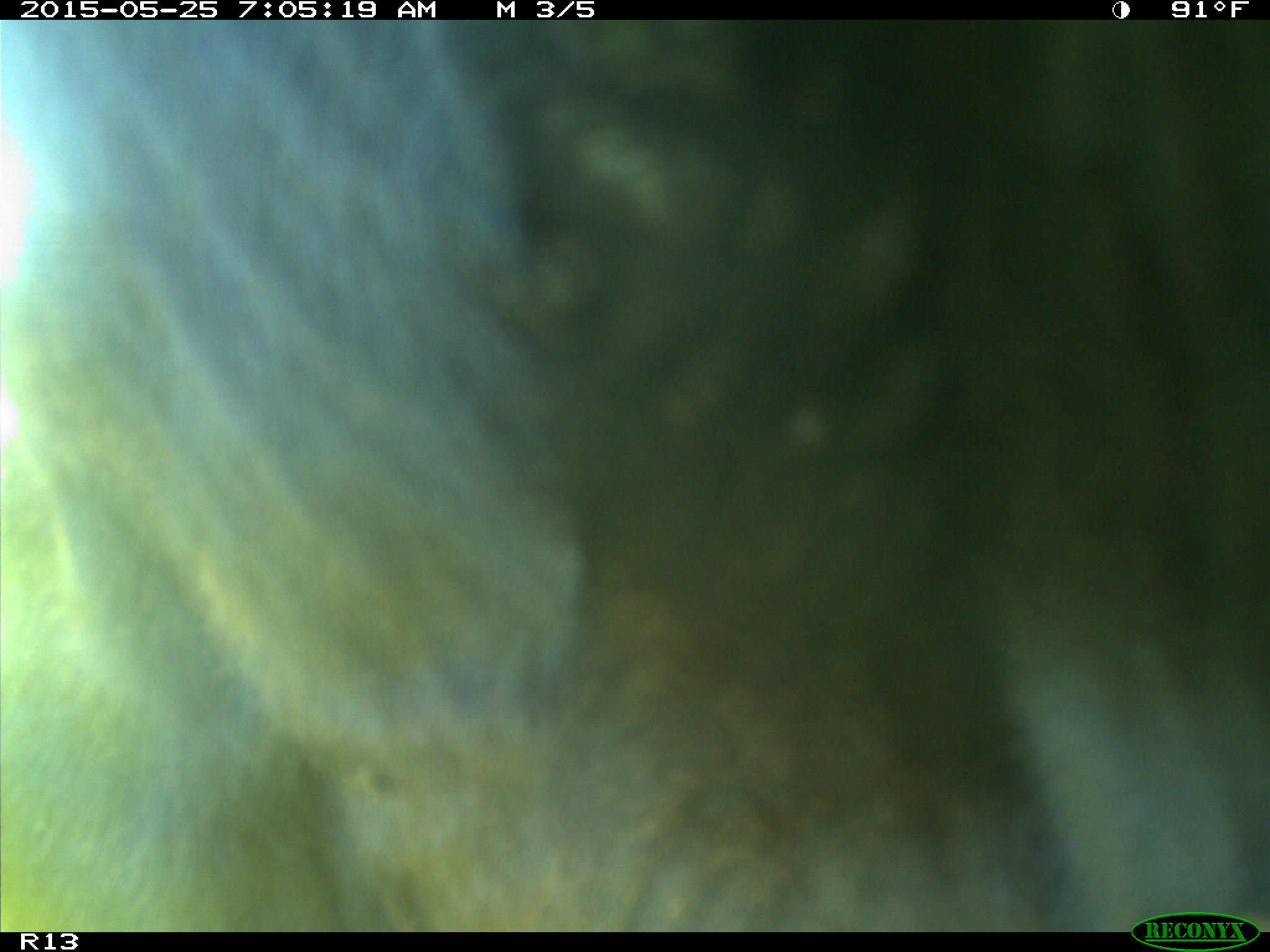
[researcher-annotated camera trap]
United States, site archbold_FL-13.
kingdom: Animalia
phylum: Chordata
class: Mammalia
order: Artiodactyla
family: Bovidae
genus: Bos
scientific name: Bos taurus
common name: domestic cow